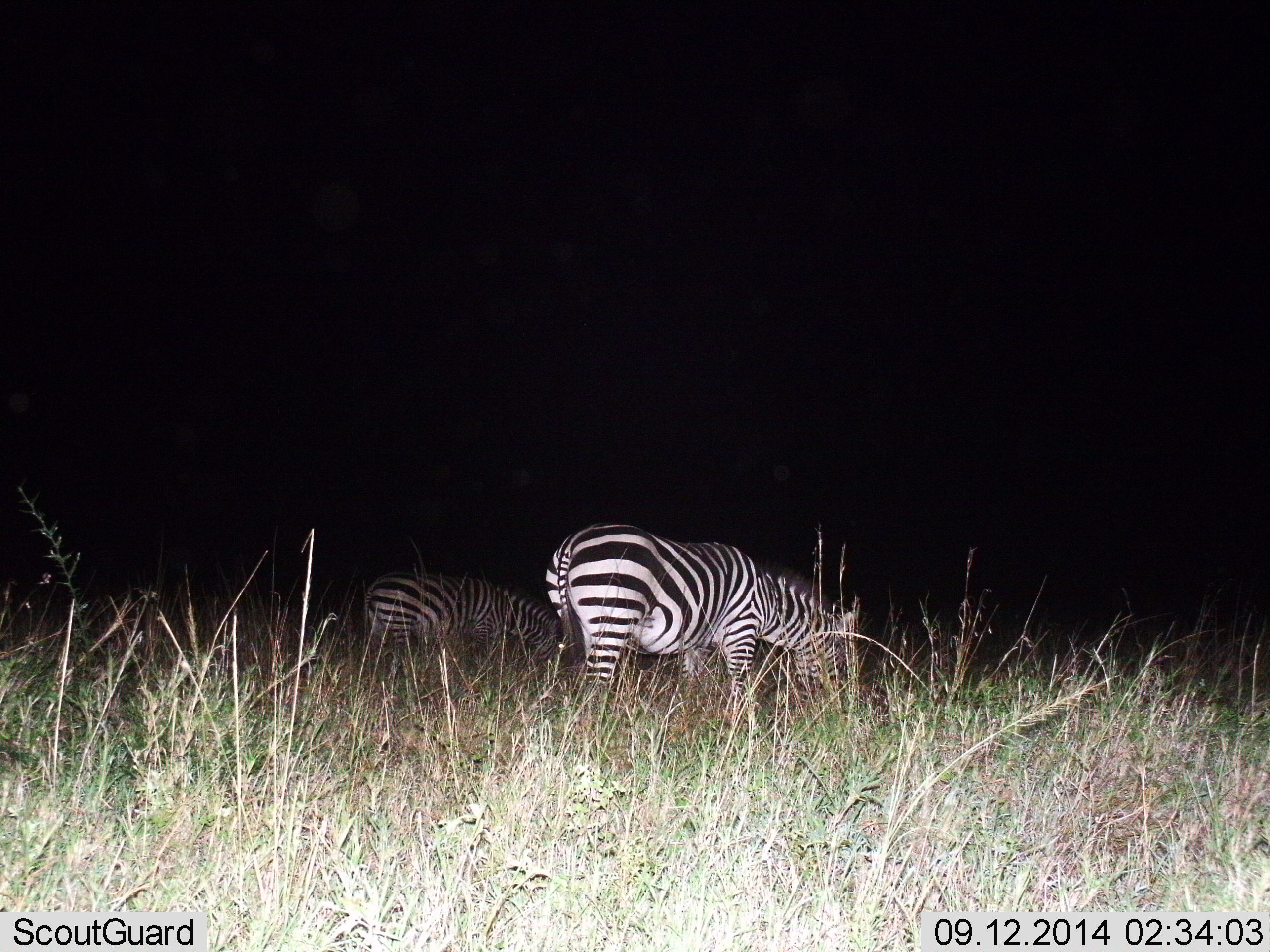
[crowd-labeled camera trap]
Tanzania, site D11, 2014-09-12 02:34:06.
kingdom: Animalia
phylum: Chordata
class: Mammalia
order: Perissodactyla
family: Equidae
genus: Equus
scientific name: Equus quagga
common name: plains zebra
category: zebra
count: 2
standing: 40%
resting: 0%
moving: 0%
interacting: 0%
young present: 0%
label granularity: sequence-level